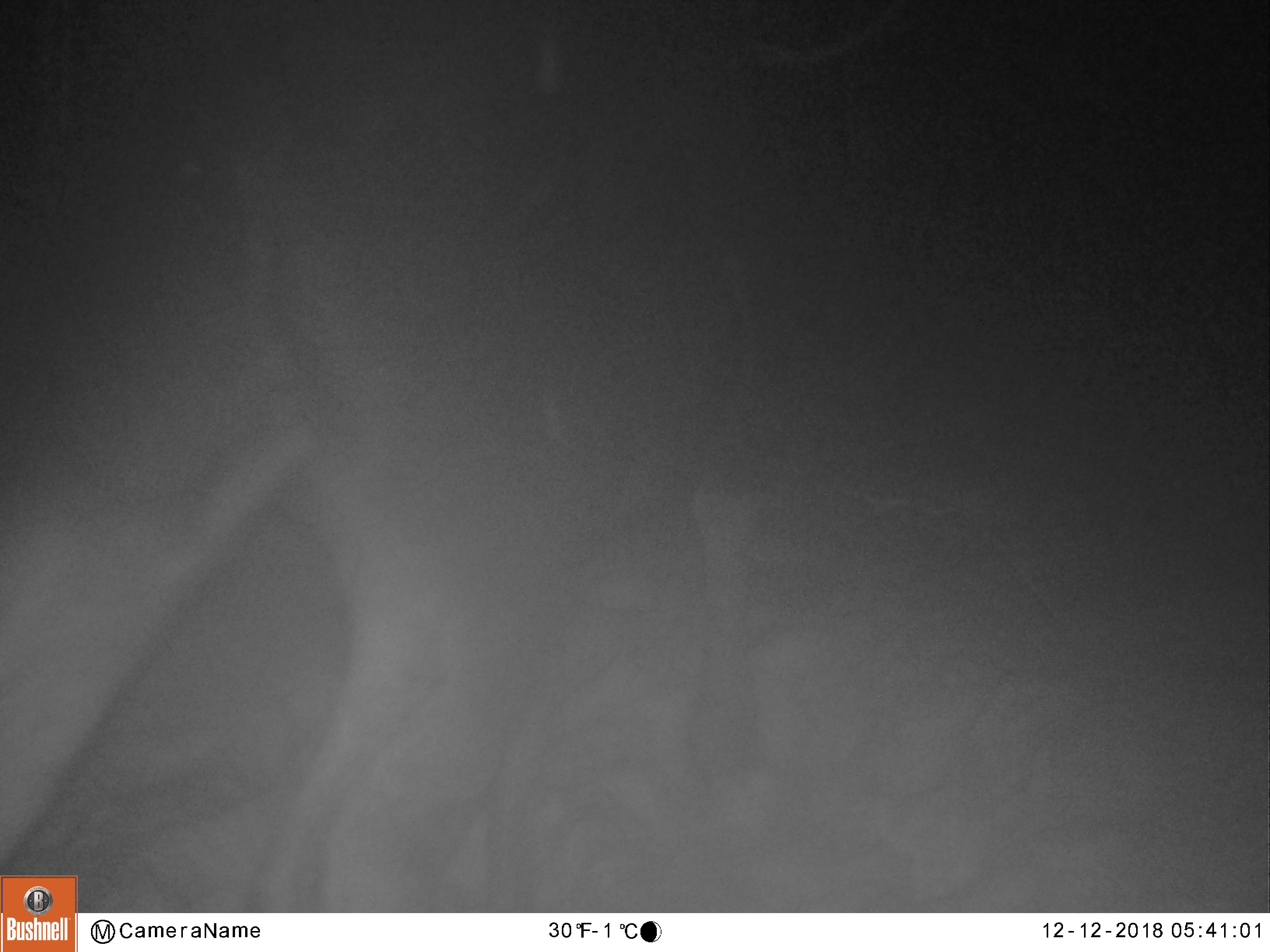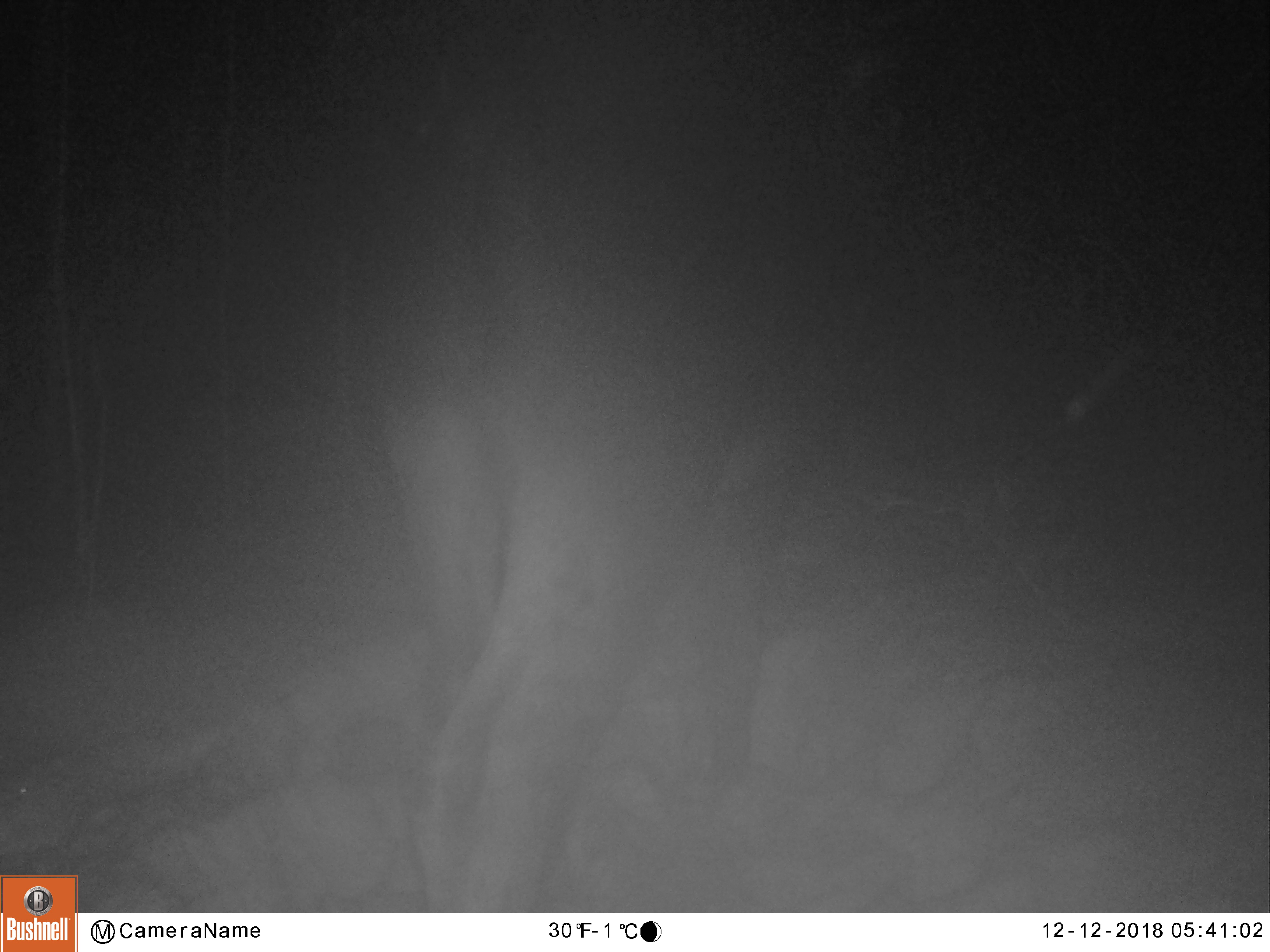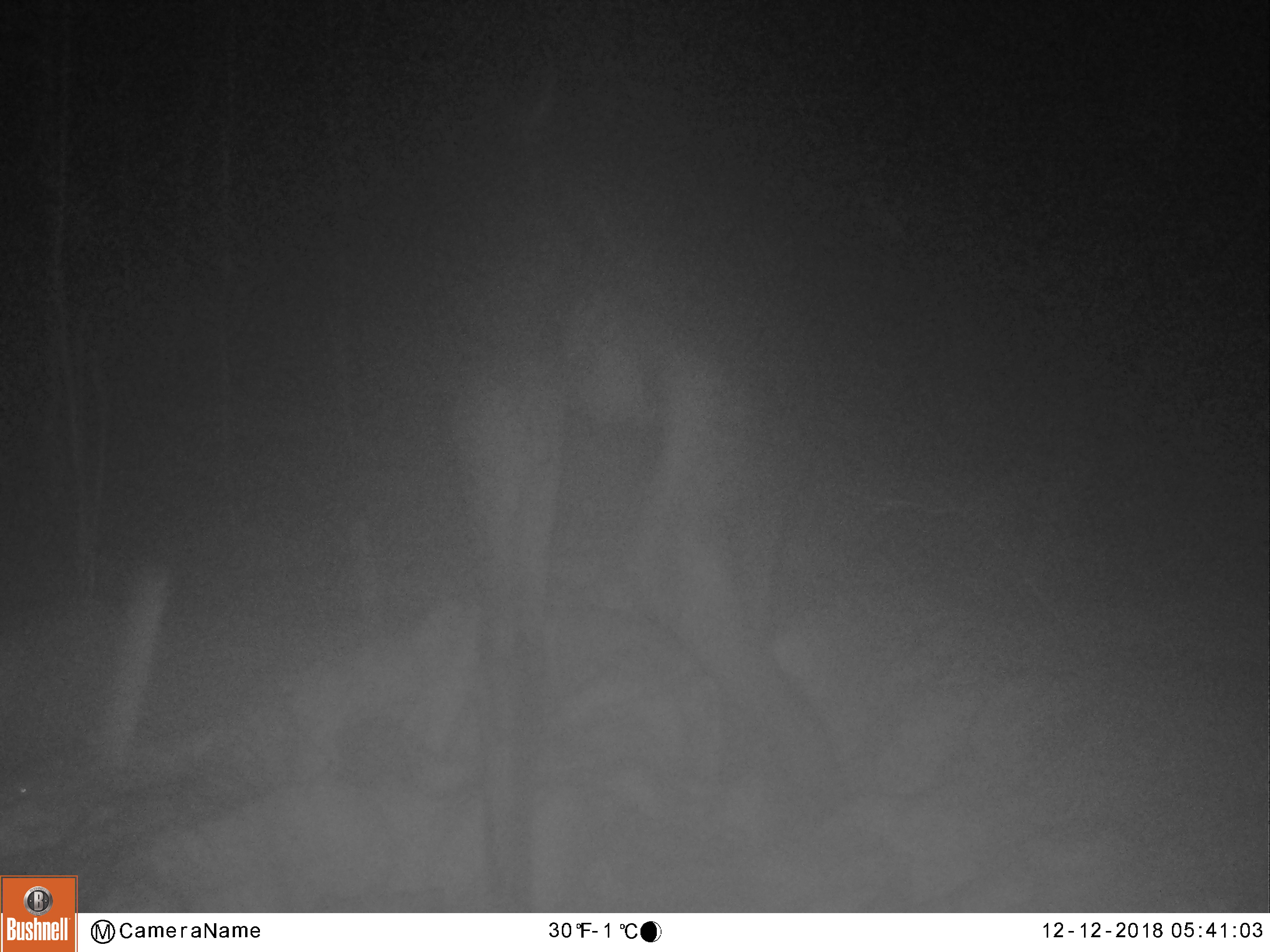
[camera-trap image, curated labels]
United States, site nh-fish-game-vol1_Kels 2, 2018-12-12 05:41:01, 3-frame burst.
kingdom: Animalia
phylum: Chordata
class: Mammalia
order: Artiodactyla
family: Cervidae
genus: Alces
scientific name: Alces alces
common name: moose